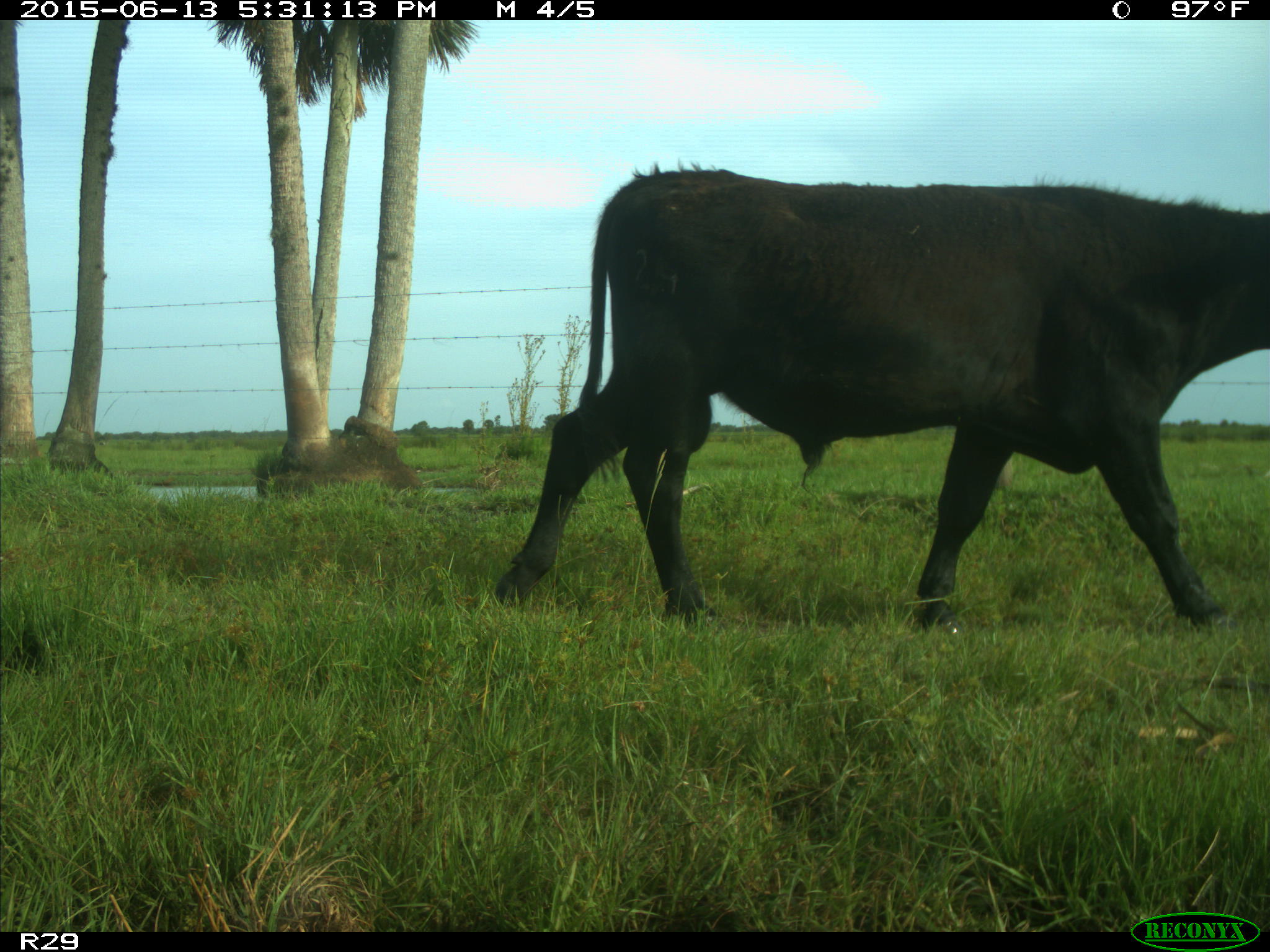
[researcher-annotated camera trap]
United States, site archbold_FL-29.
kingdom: Animalia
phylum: Chordata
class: Mammalia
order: Artiodactyla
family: Bovidae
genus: Bos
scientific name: Bos taurus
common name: domestic cow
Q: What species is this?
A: Bos taurus (domestic cow).